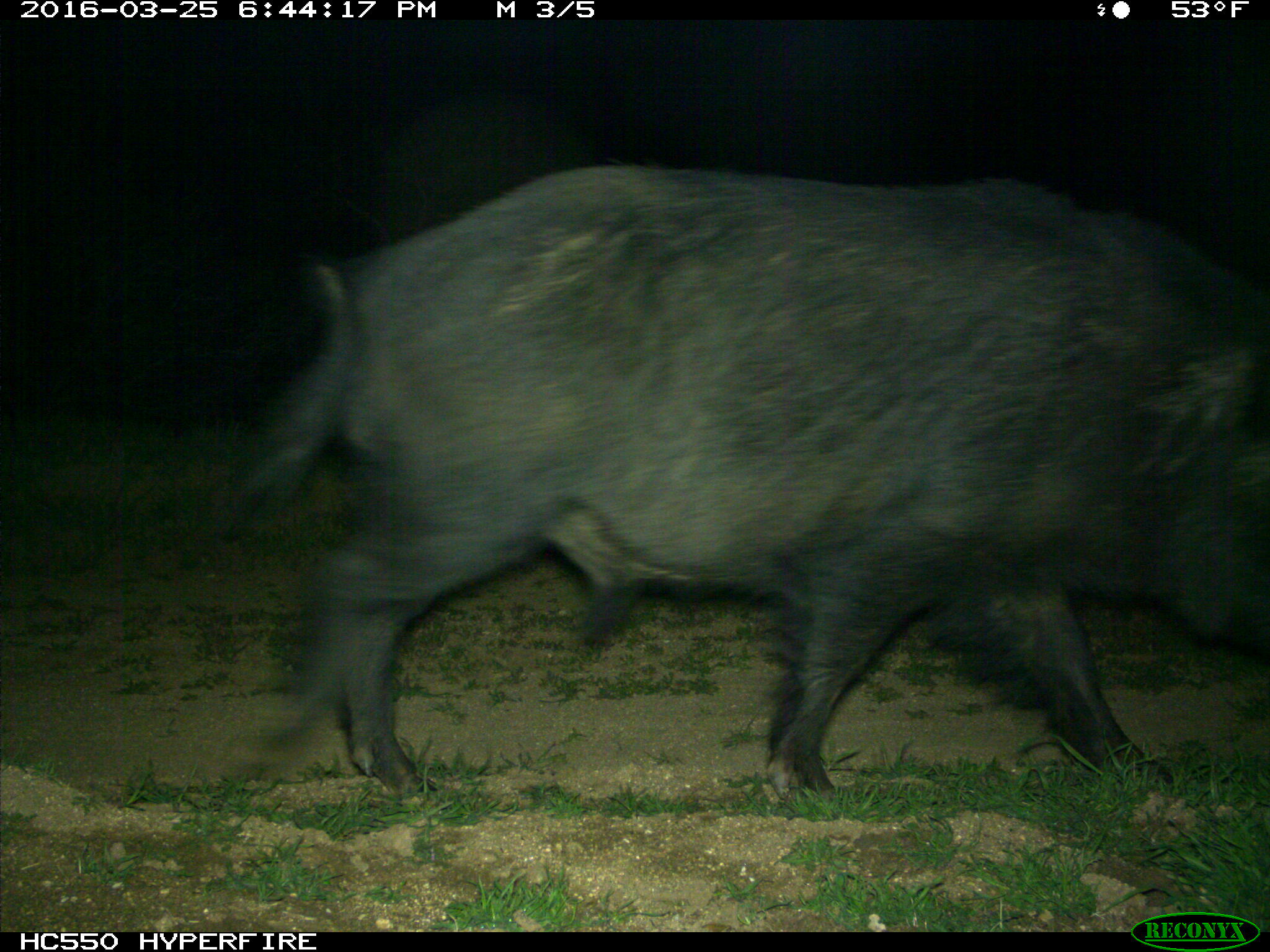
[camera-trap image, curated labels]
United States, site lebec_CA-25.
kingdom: Animalia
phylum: Chordata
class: Mammalia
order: Artiodactyla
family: Suidae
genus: Sus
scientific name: Sus scrofa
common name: wild boar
Sus scrofa (wild boar).